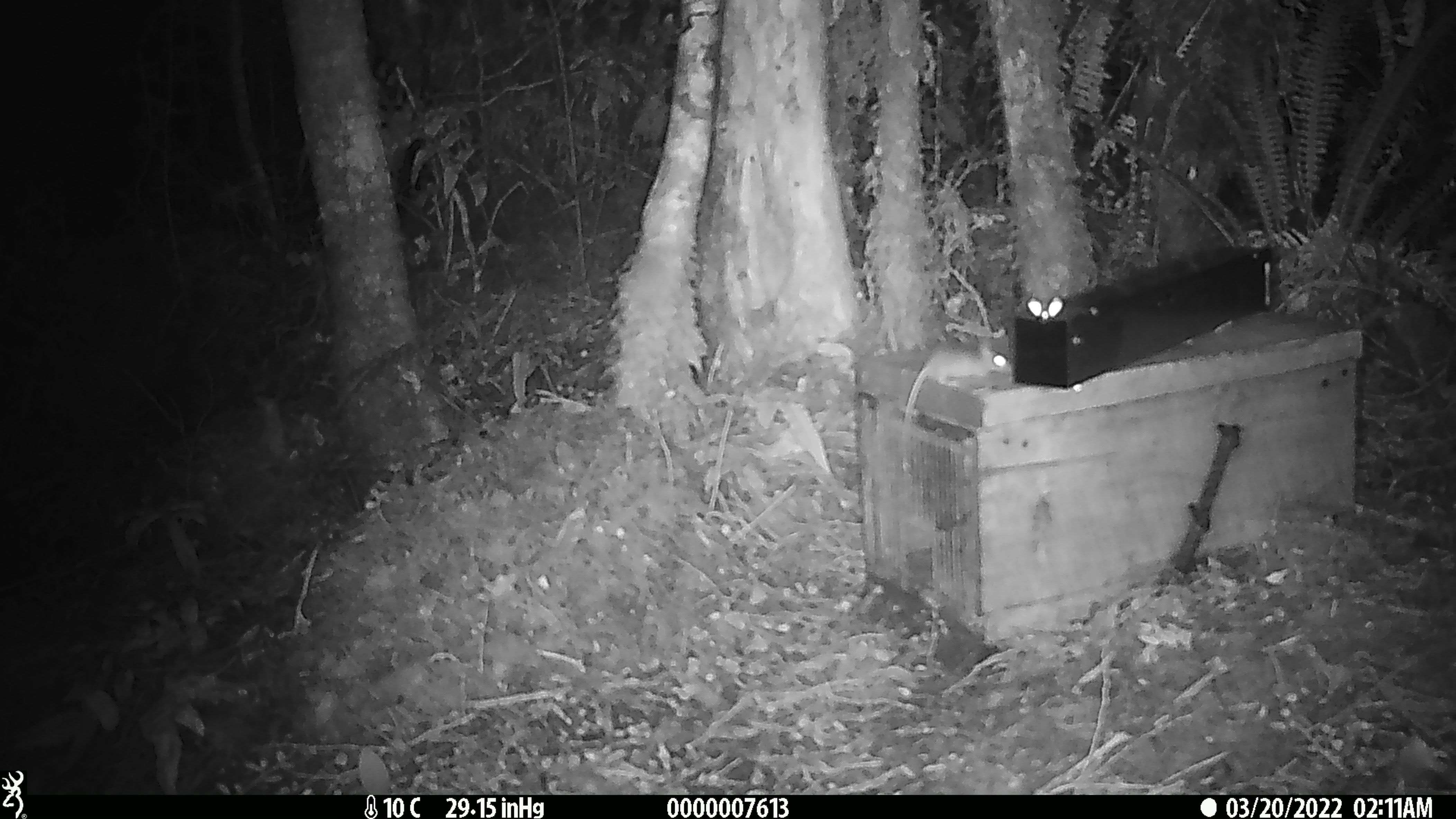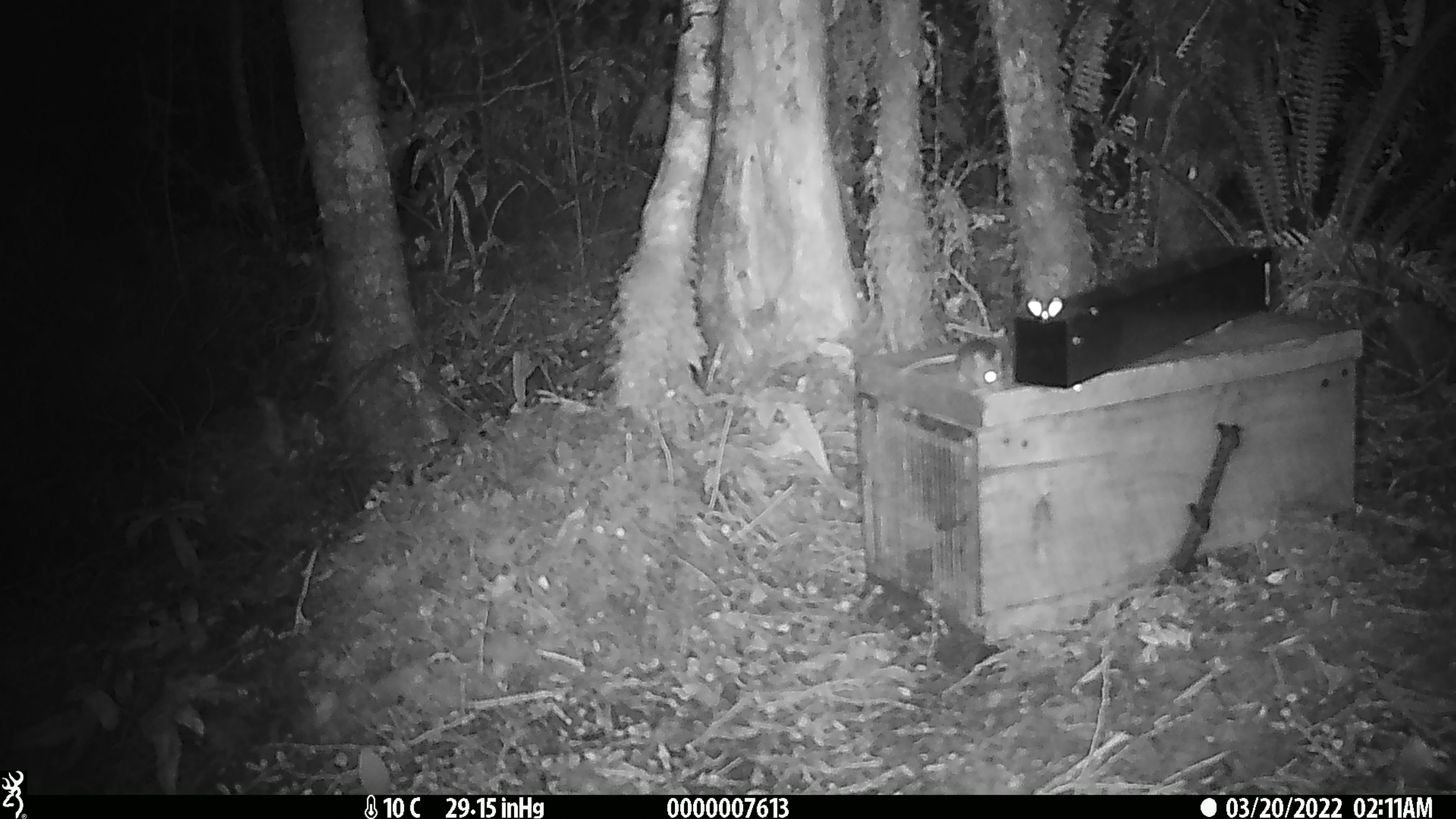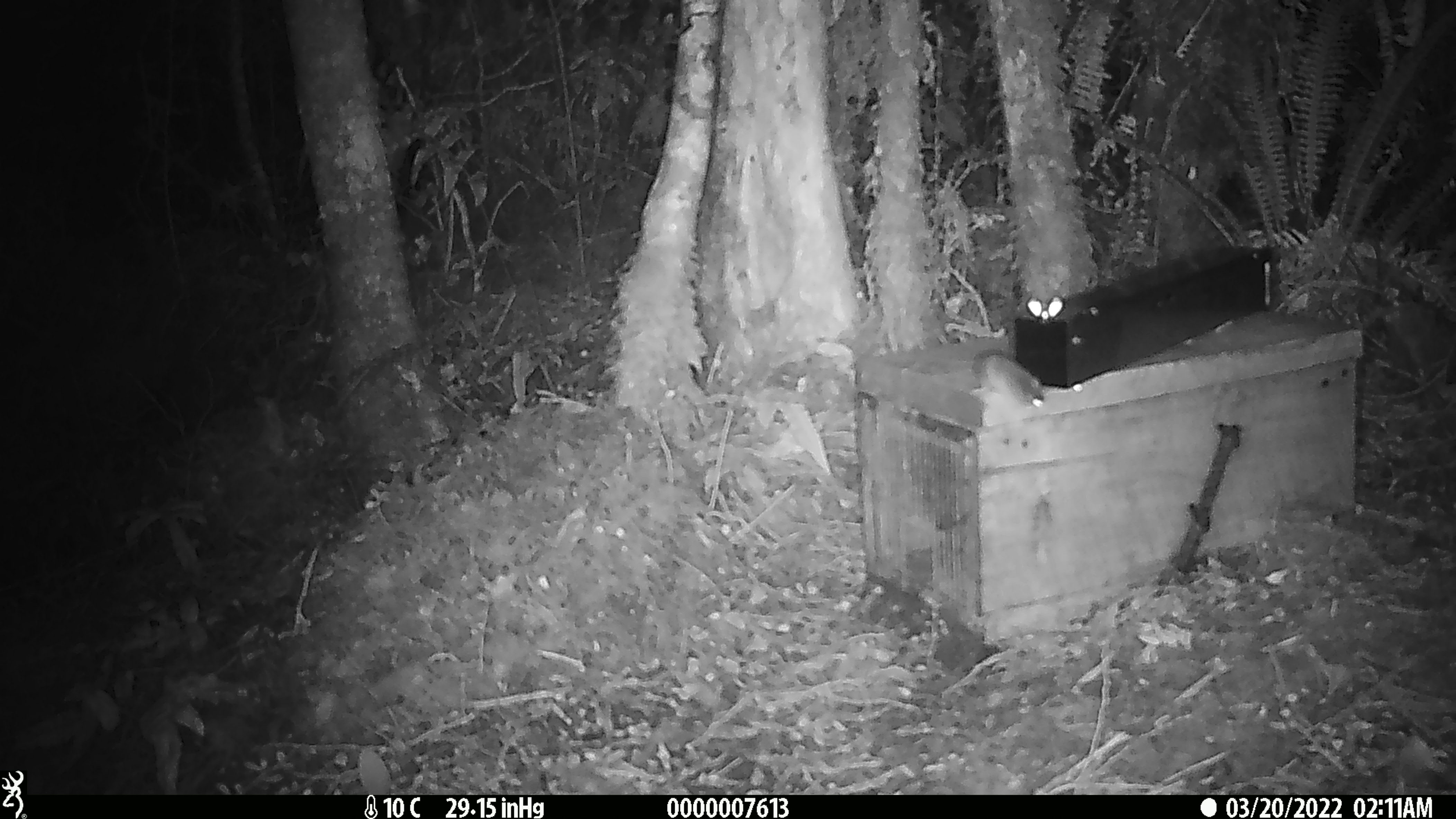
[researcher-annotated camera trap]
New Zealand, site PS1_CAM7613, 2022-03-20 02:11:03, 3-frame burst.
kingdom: Animalia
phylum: Chordata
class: Mammalia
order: Rodentia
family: Muridae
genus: Mus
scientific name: Mus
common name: mouse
Mouse (Mus).